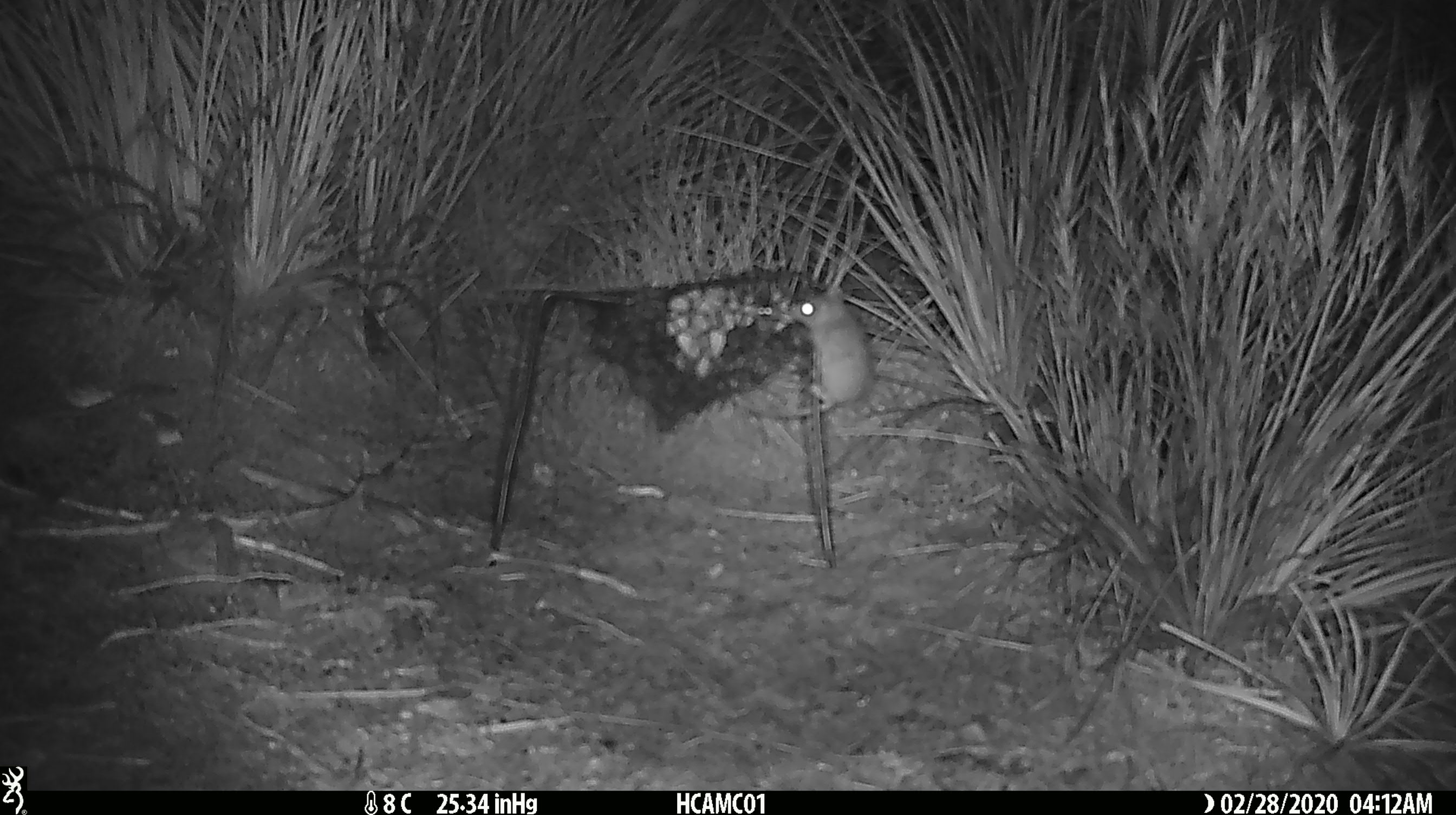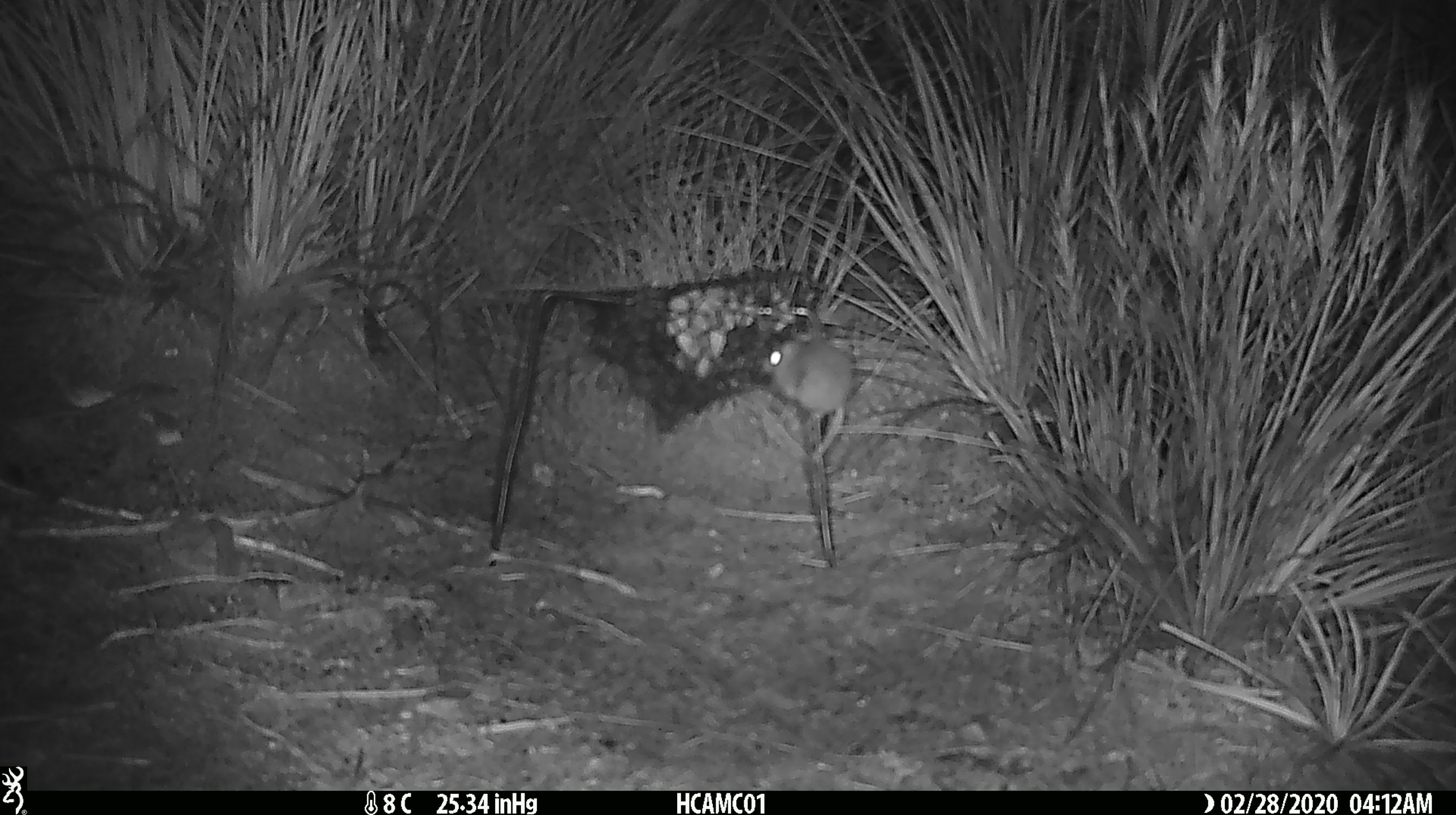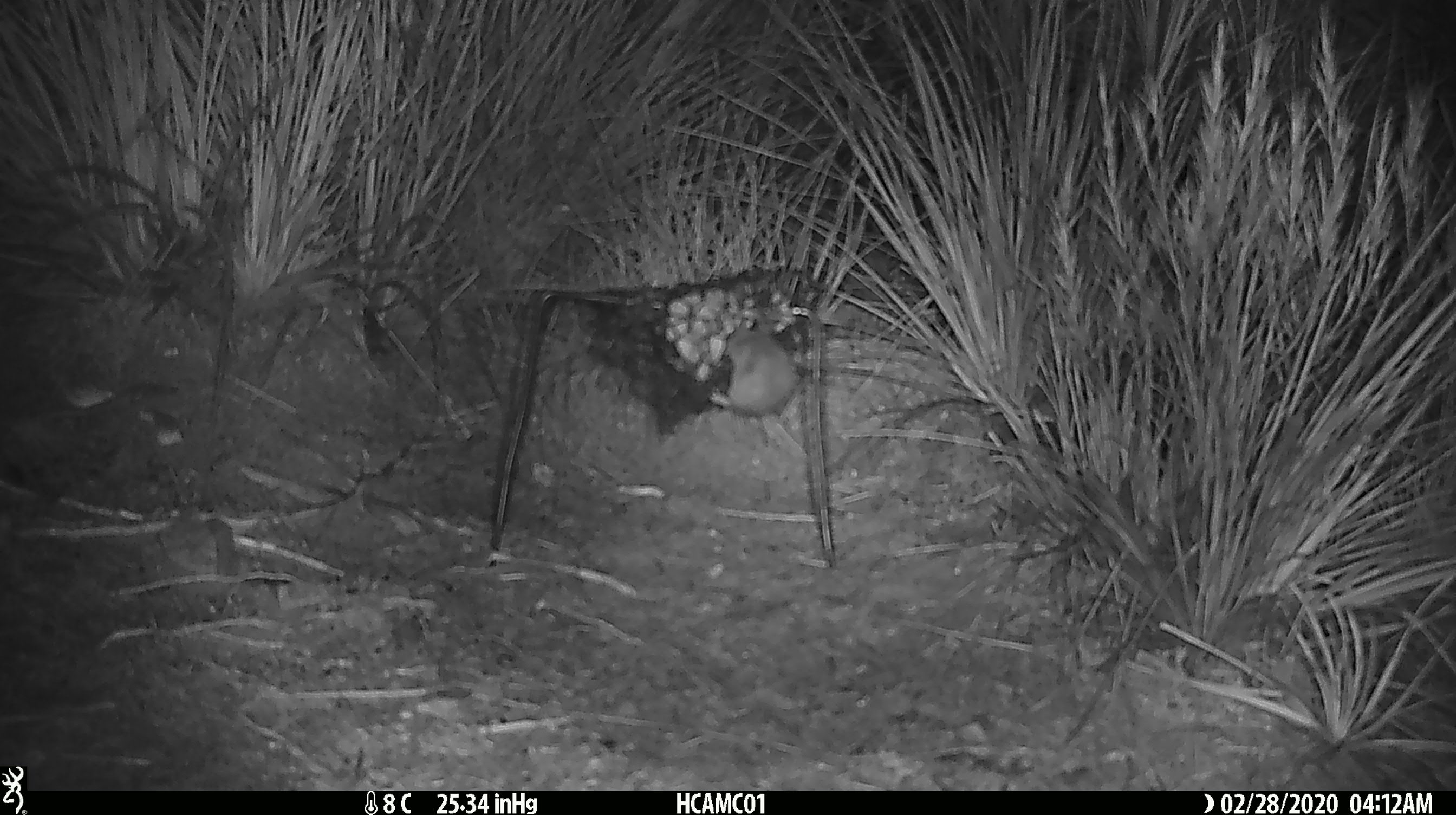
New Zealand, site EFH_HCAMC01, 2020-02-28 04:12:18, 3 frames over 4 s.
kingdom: Animalia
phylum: Chordata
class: Mammalia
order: Rodentia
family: Muridae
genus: Mus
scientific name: Mus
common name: mouse